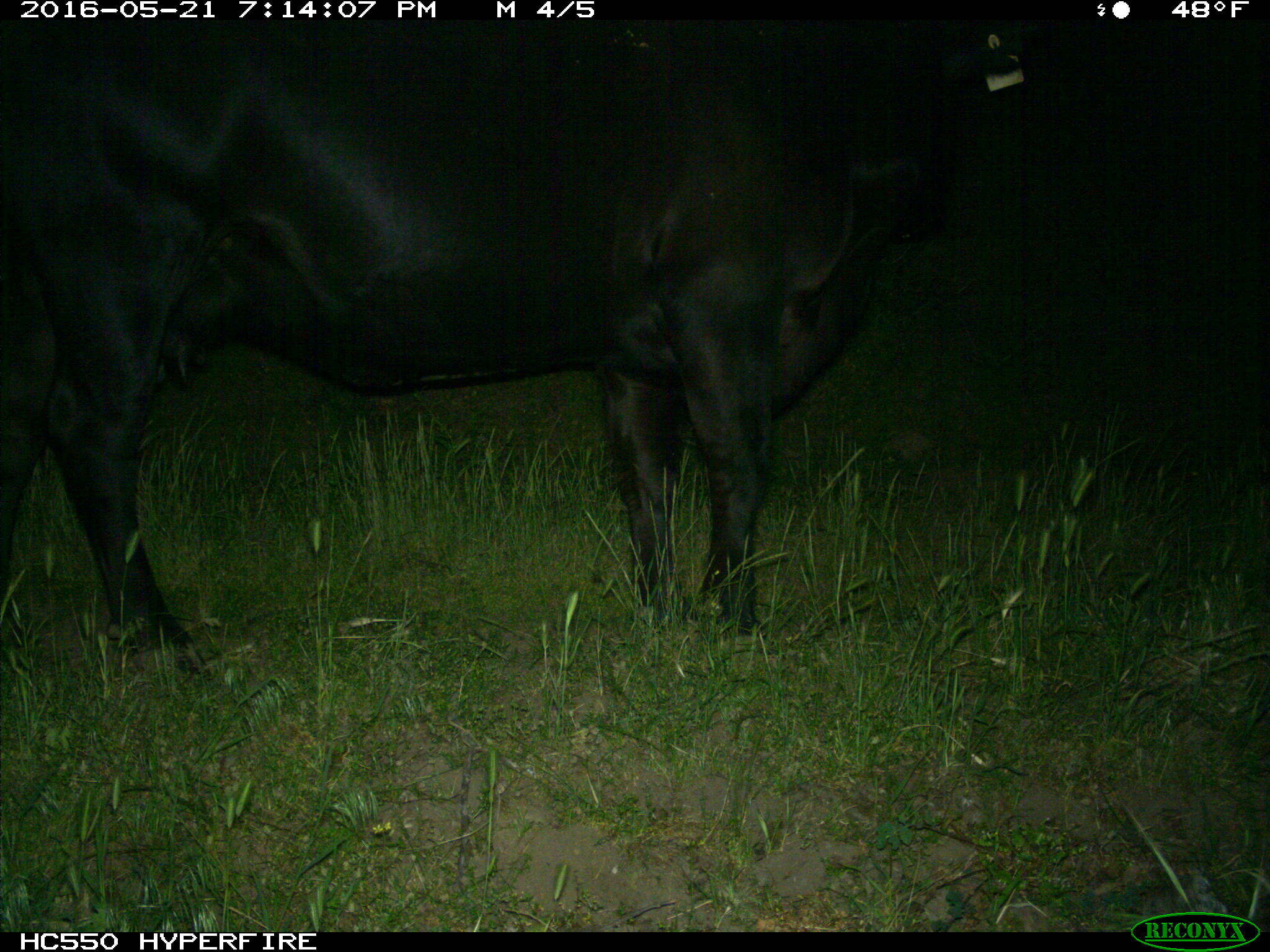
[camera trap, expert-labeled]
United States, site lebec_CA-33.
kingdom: Animalia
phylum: Chordata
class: Mammalia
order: Artiodactyla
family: Bovidae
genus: Bos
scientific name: Bos taurus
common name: domestic cow